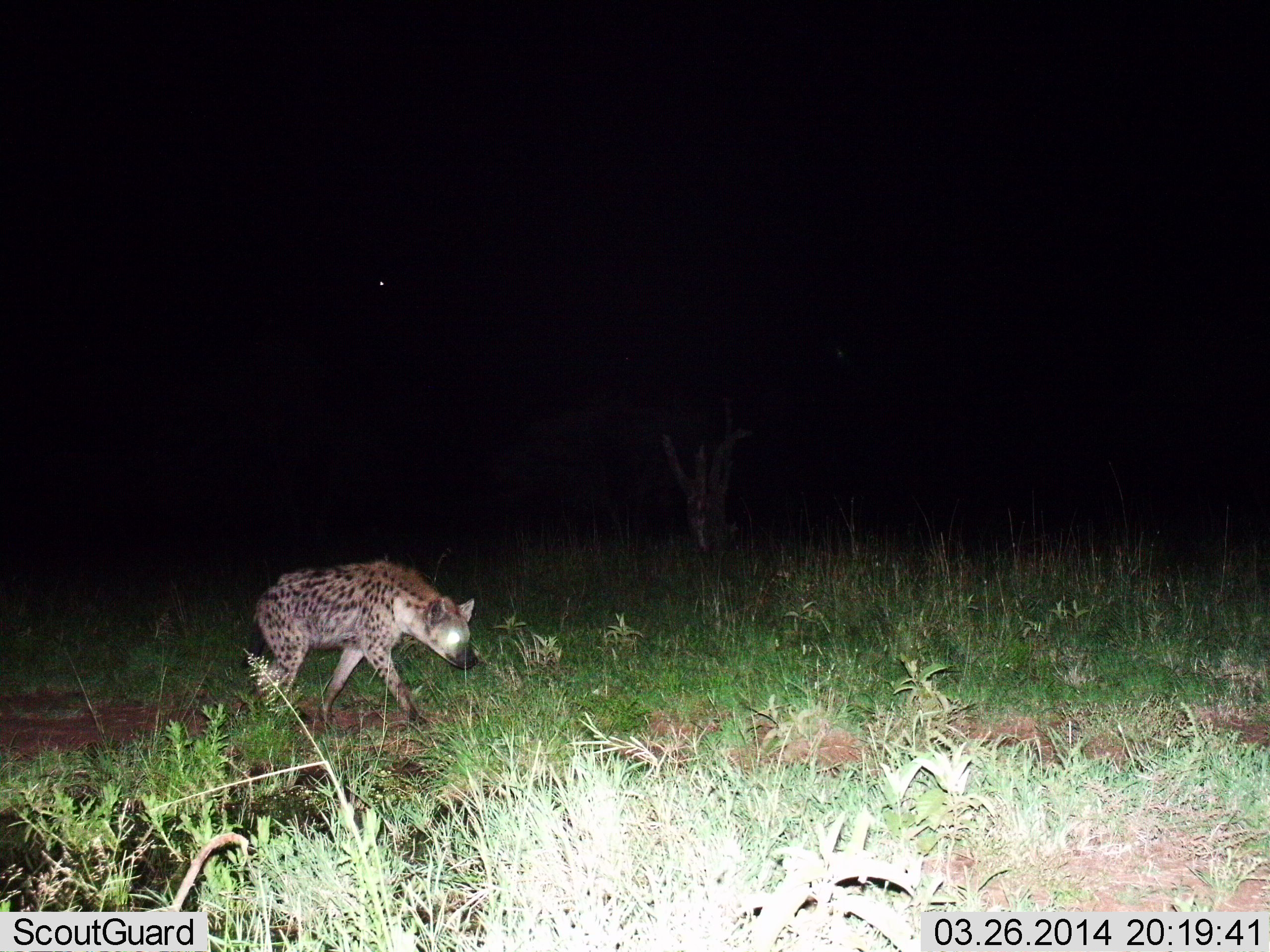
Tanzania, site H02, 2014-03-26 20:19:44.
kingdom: Animalia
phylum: Chordata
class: Mammalia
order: Carnivora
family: Hyaenidae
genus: Crocuta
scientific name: Crocuta crocuta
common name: spotted hyena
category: hyenaspotted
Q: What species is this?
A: Hyenaspotted (spotted hyena) (Crocuta crocuta).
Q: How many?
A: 1.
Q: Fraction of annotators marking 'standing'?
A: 10%.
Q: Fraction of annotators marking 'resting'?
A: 0%.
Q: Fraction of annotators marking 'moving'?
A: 100%.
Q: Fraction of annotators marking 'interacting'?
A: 0%.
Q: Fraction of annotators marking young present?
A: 0%.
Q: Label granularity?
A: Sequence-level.